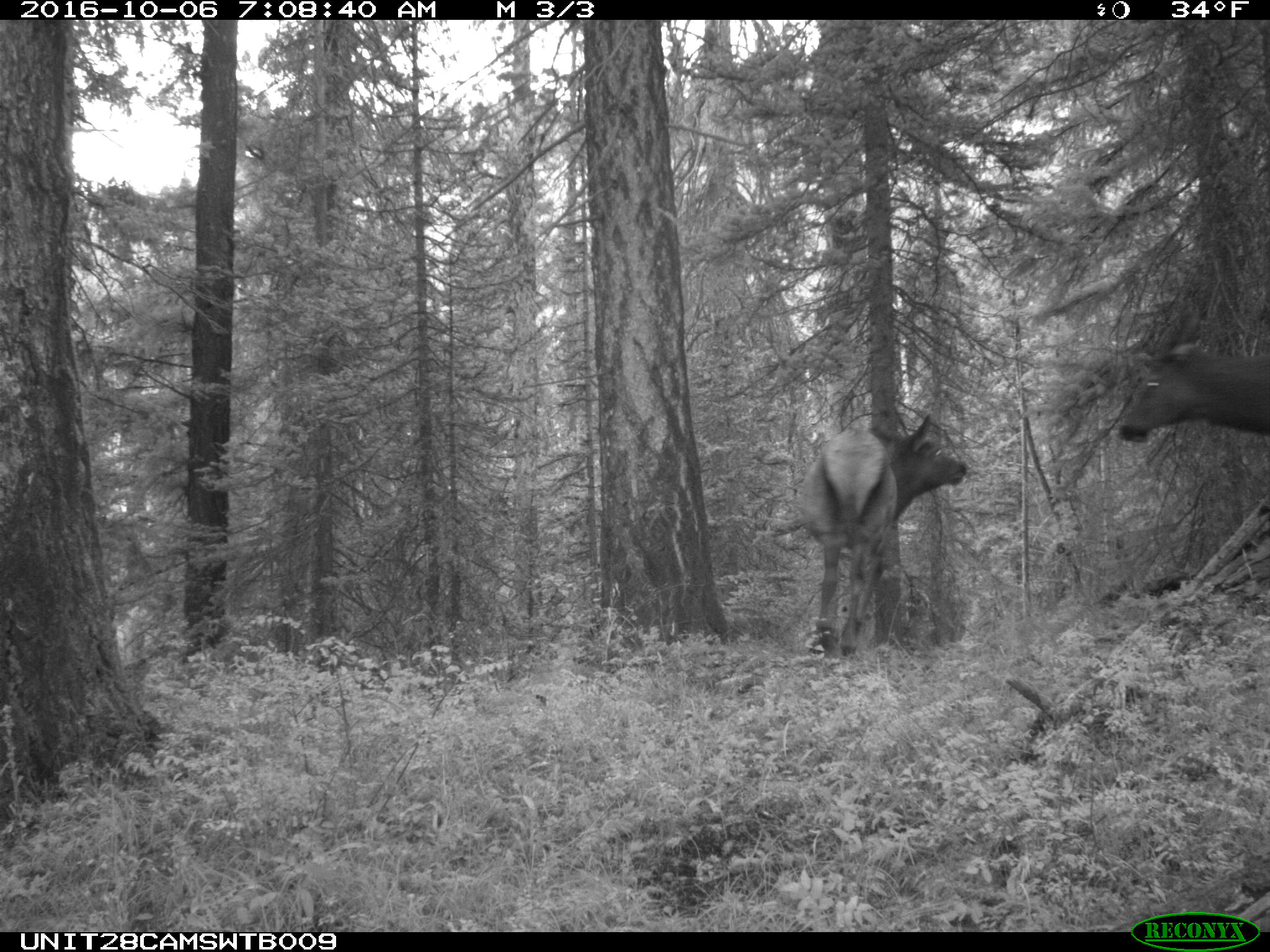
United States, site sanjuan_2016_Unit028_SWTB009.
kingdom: Animalia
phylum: Chordata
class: Mammalia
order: Artiodactyla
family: Cervidae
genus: Cervus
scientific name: Cervus elaphus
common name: red deer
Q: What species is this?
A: Cervus elaphus (red deer).